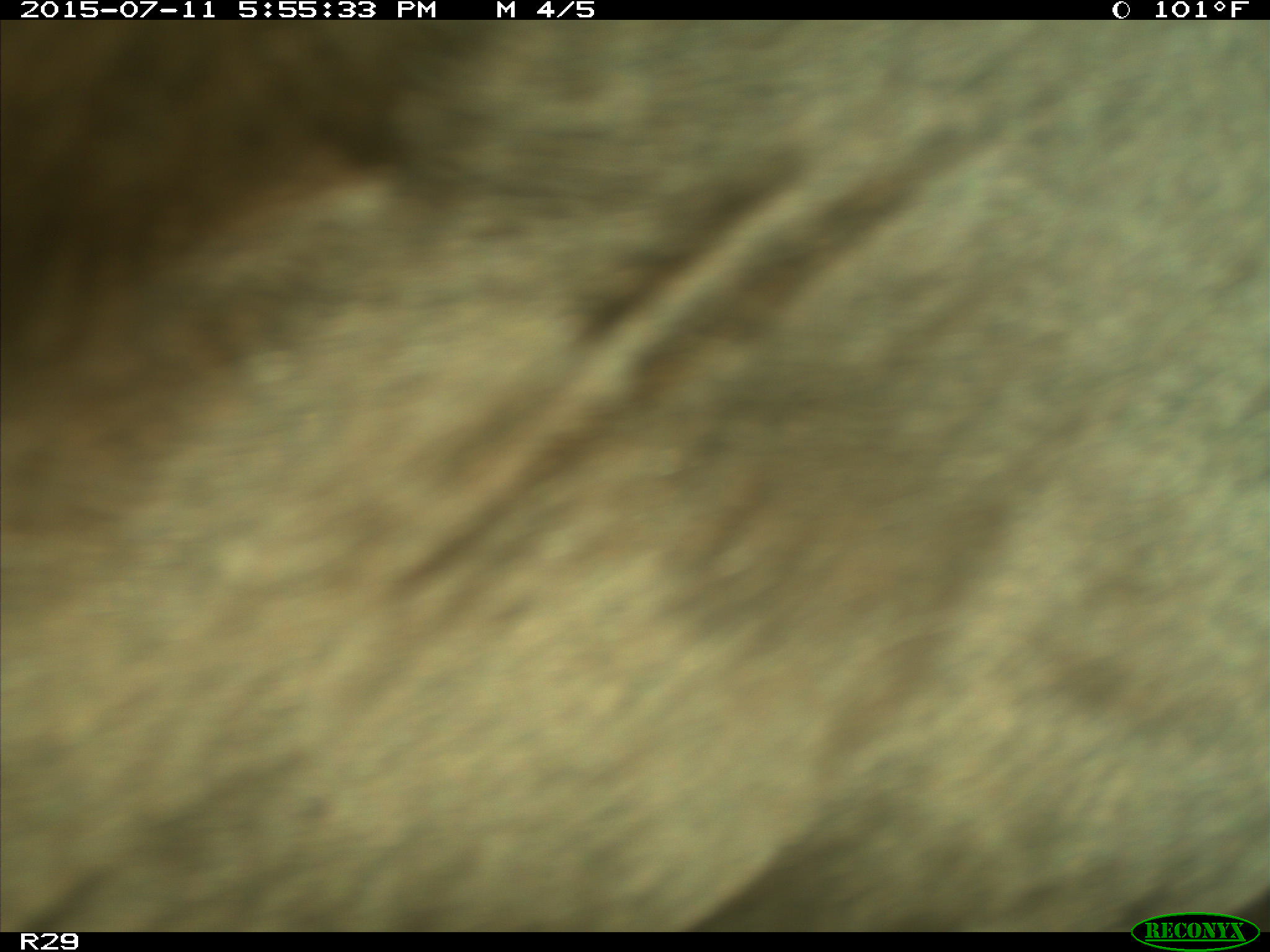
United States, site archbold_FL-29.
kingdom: Animalia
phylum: Chordata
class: Mammalia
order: Artiodactyla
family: Bovidae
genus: Bos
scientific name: Bos taurus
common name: domestic cow